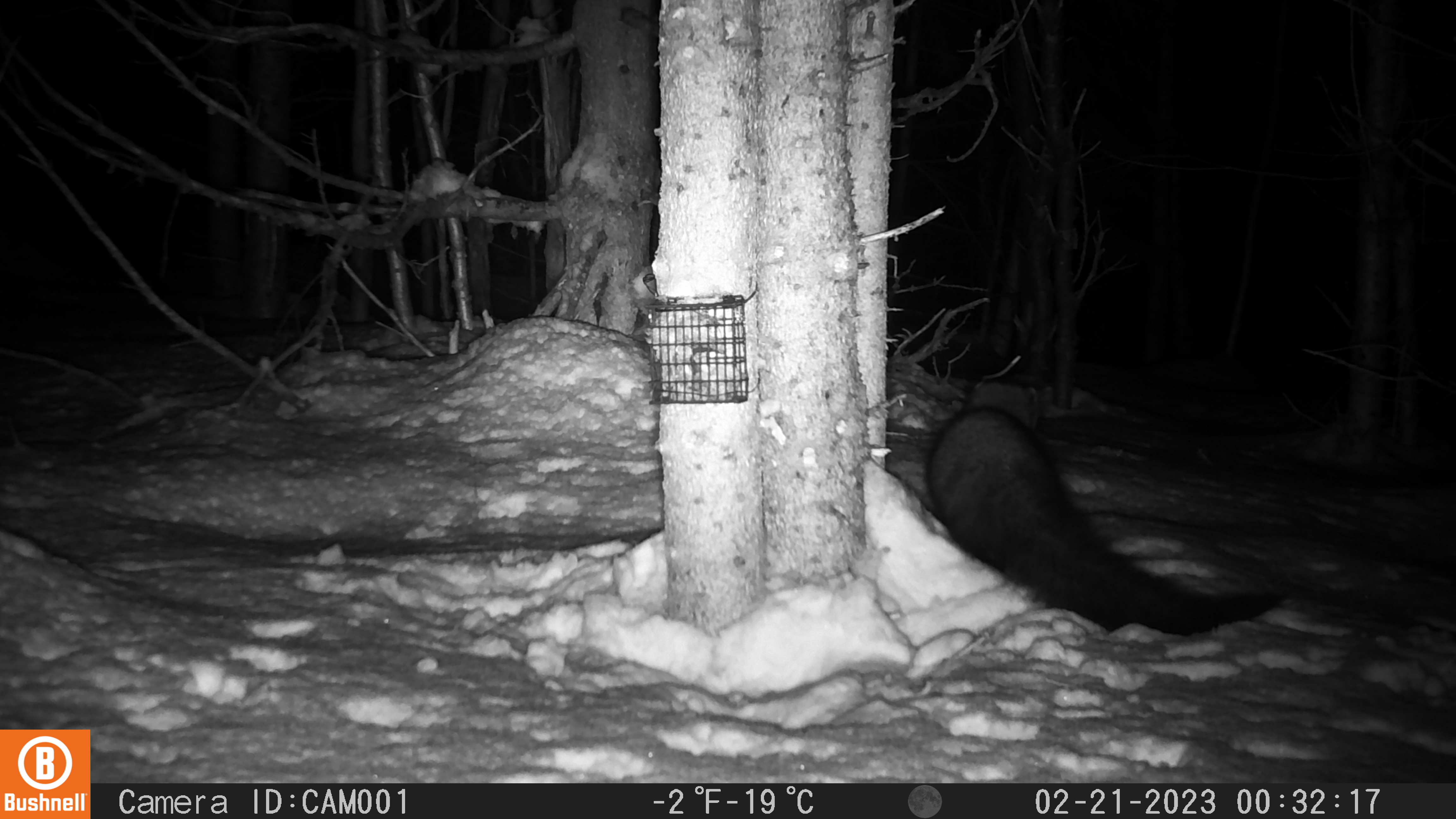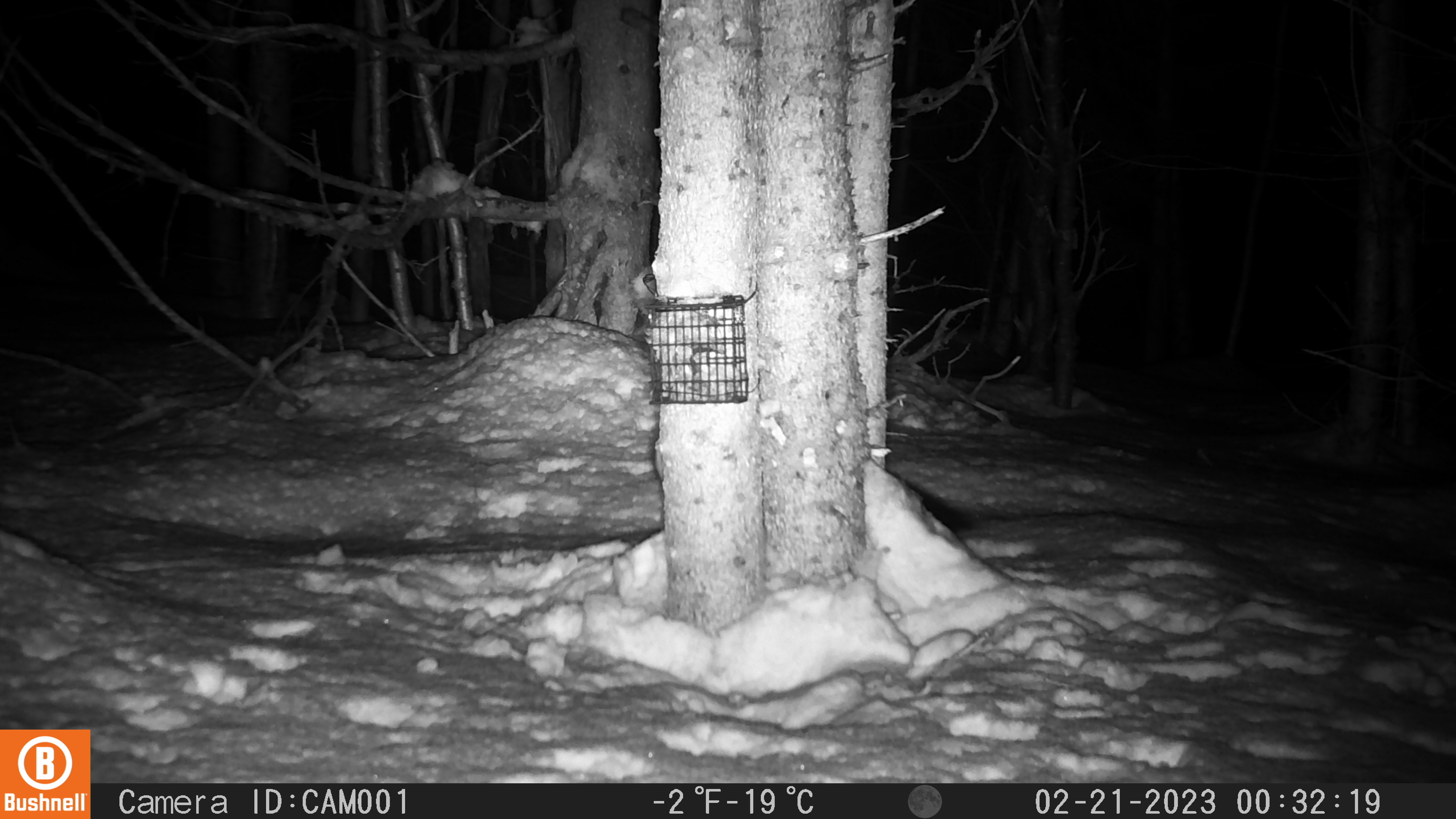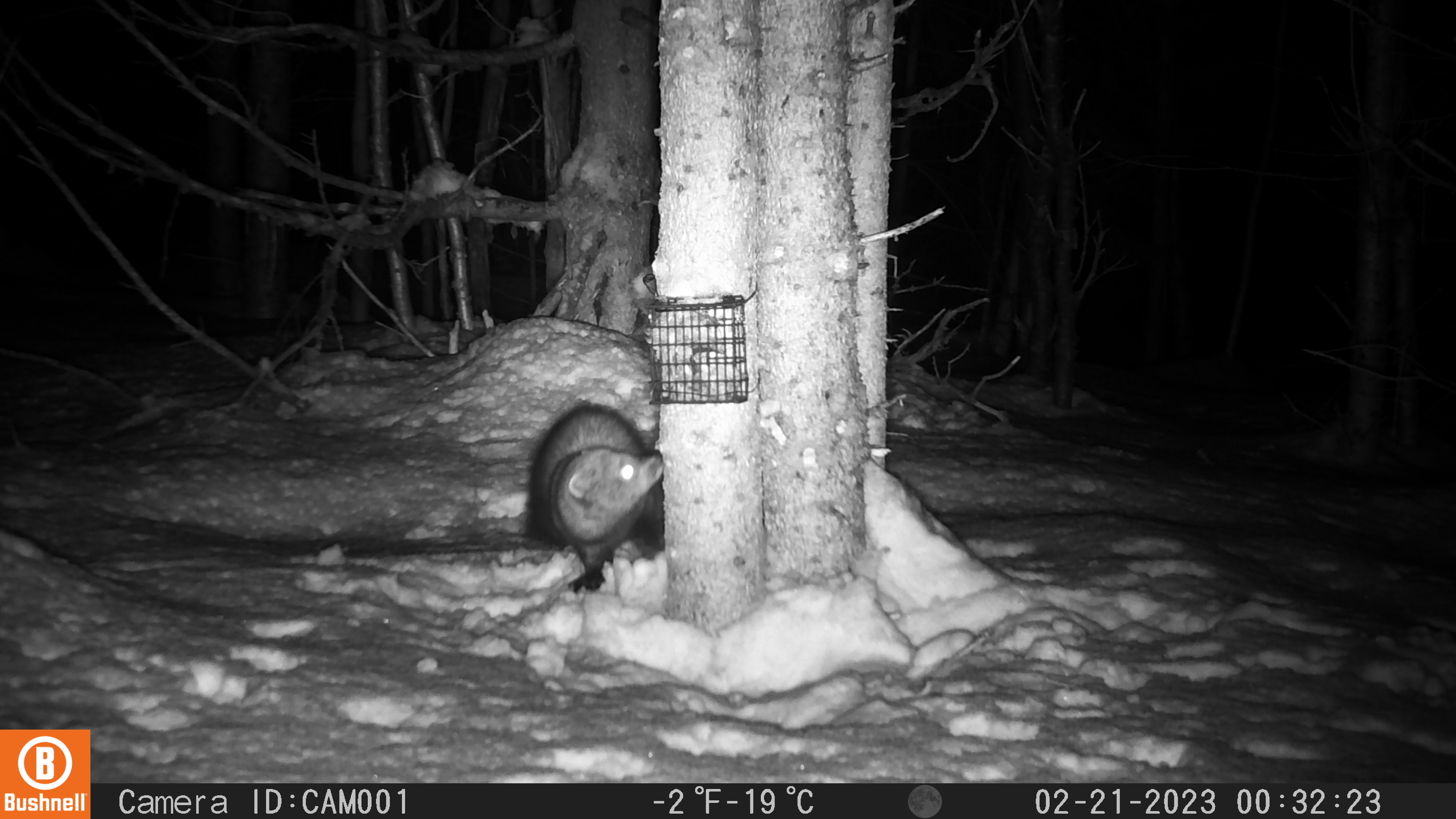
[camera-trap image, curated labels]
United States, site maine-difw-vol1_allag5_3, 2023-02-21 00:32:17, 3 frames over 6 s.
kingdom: Animalia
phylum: Chordata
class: Mammalia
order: Carnivora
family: Mustelidae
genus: Pekania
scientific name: Pekania pennanti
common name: fisher